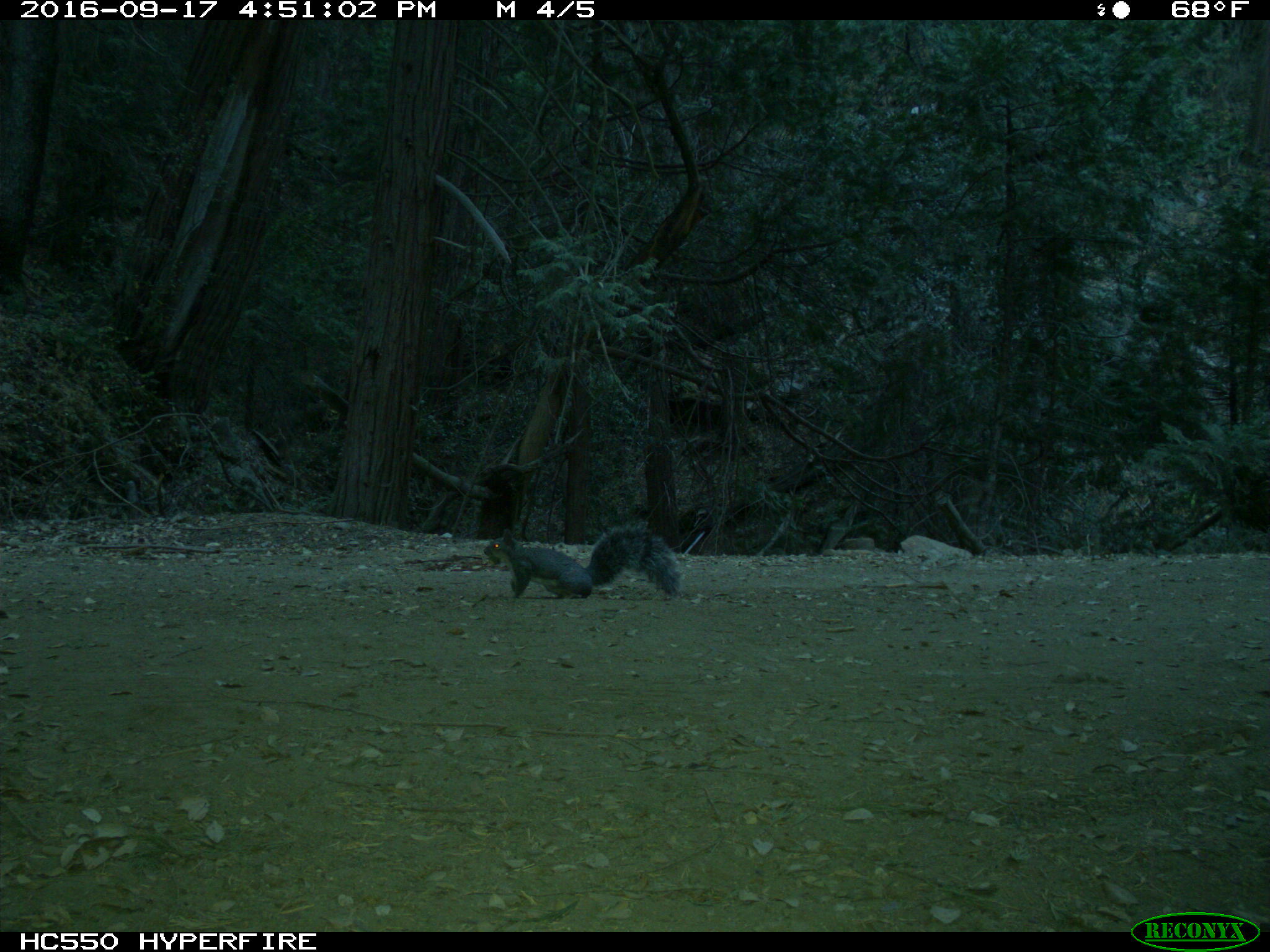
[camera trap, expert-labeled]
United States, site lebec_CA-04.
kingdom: Animalia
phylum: Chordata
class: Mammalia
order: Rodentia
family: Sciuridae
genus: Sciurus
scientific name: Sciurus carolinensis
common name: eastern gray squirrel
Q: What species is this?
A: Sciurus carolinensis (eastern gray squirrel).